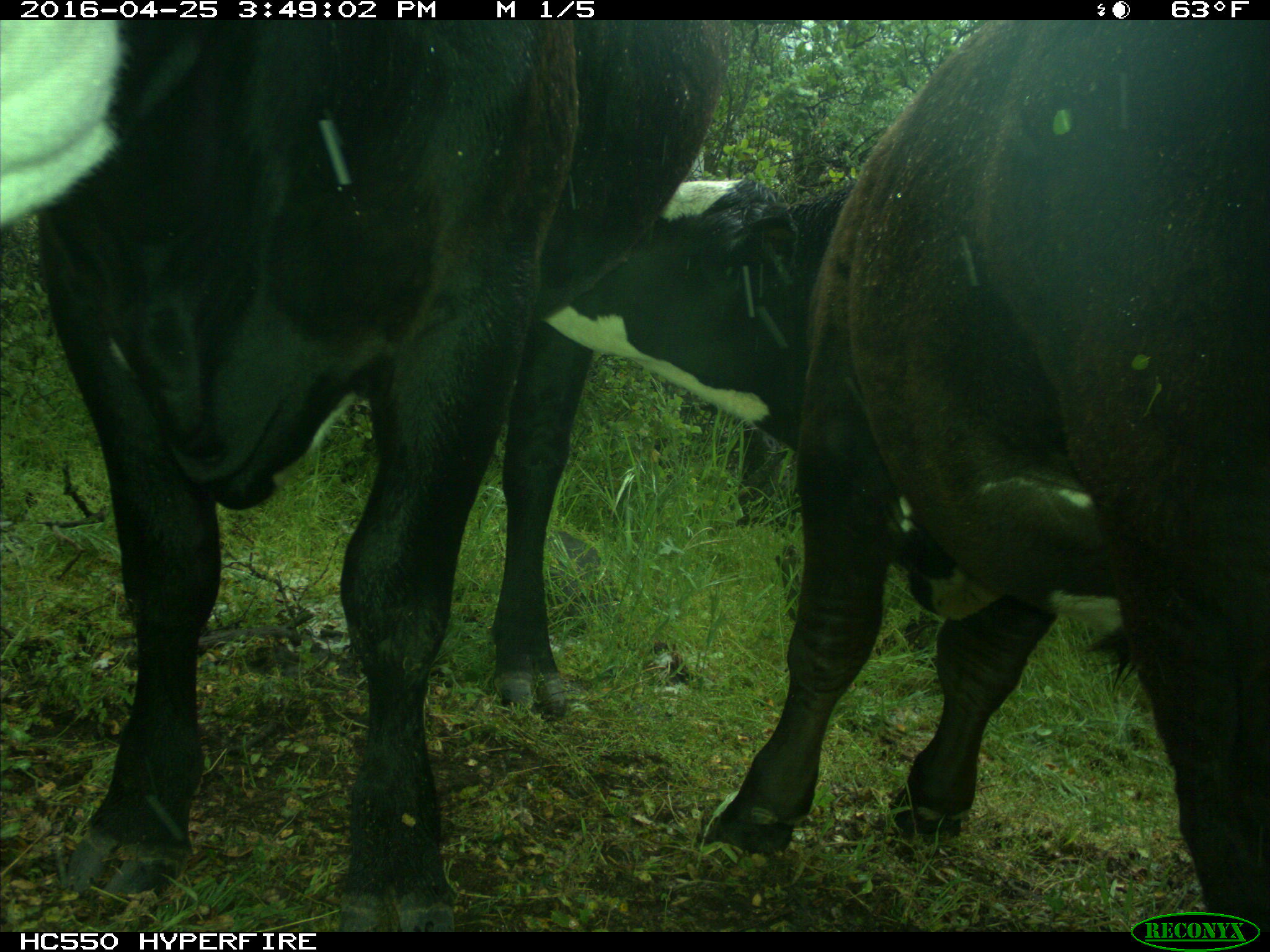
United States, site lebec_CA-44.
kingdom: Animalia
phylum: Chordata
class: Mammalia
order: Artiodactyla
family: Bovidae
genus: Bos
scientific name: Bos taurus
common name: domestic cow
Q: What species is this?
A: Bos taurus (domestic cow).